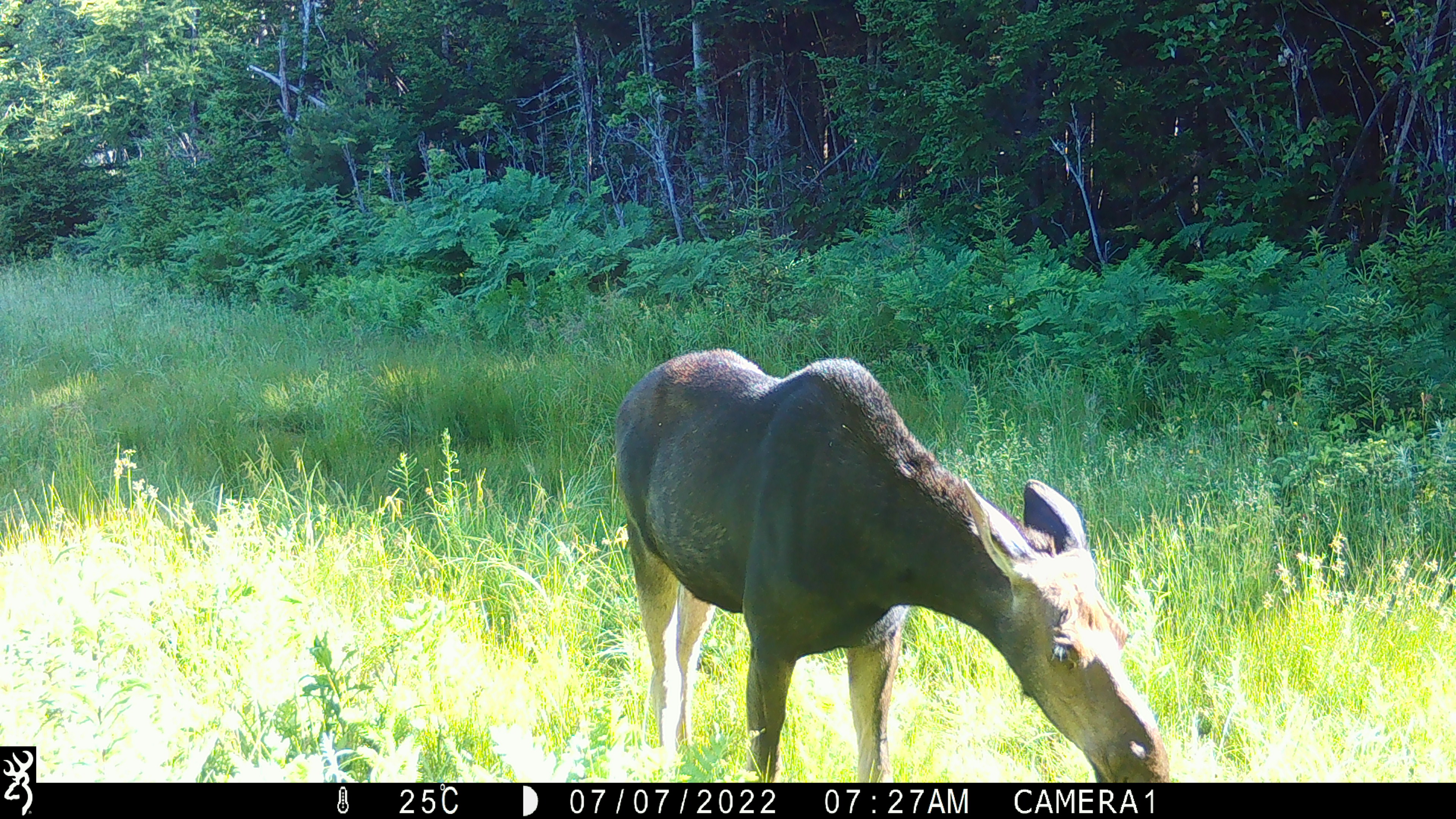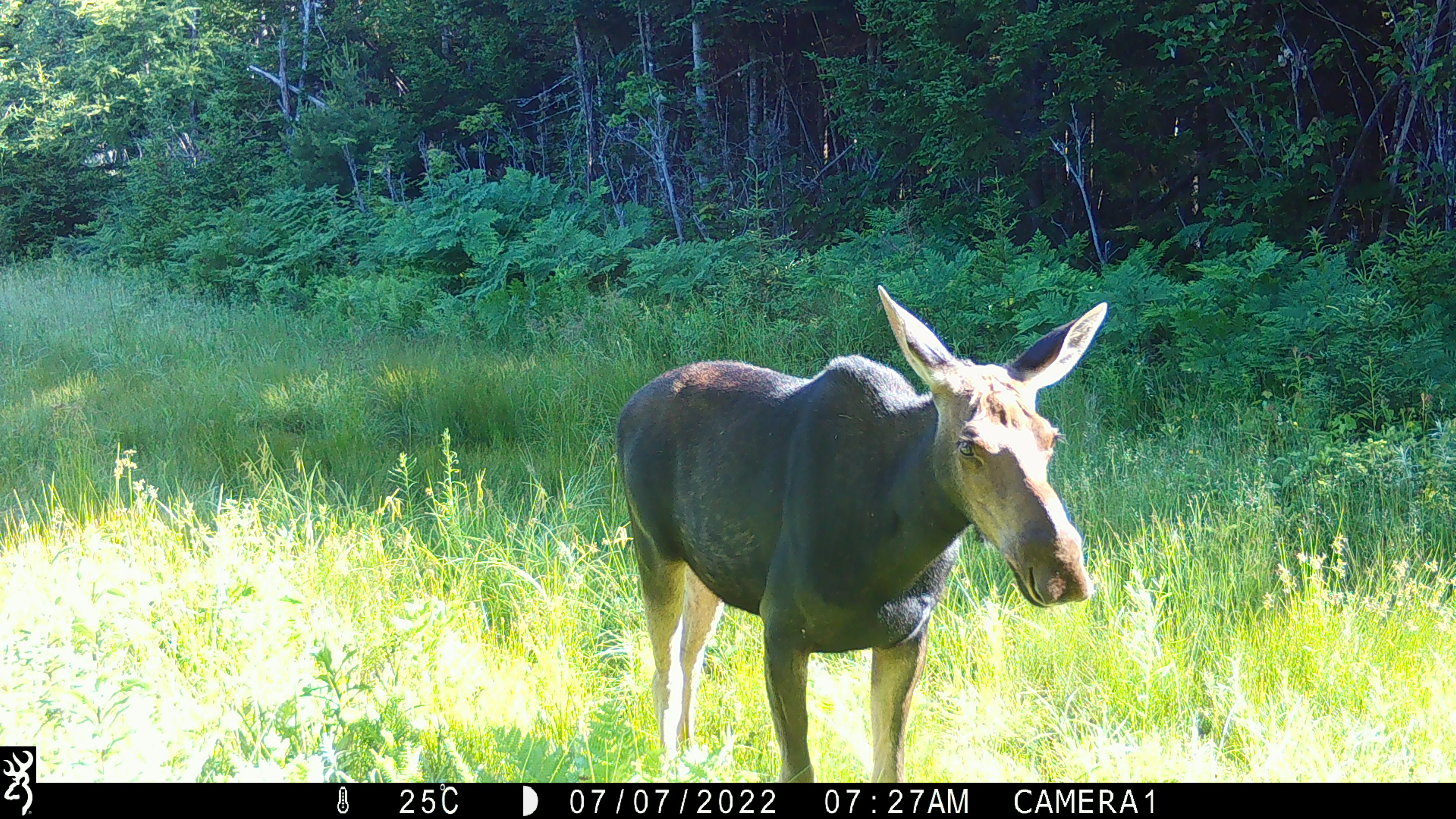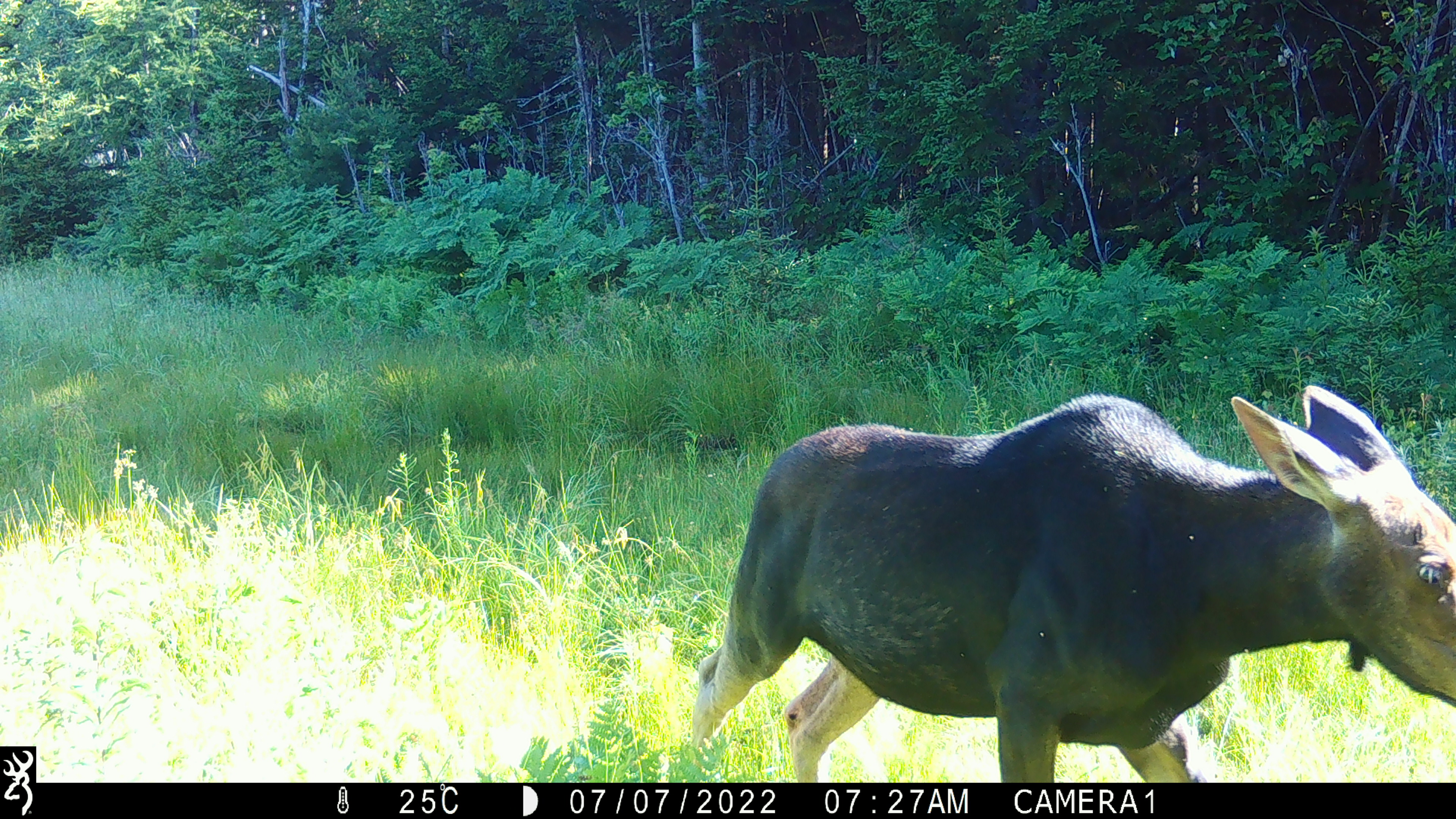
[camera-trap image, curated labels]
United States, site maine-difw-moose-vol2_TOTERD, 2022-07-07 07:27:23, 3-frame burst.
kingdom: Animalia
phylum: Chordata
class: Mammalia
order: Artiodactyla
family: Cervidae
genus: Alces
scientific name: Alces alces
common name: moose